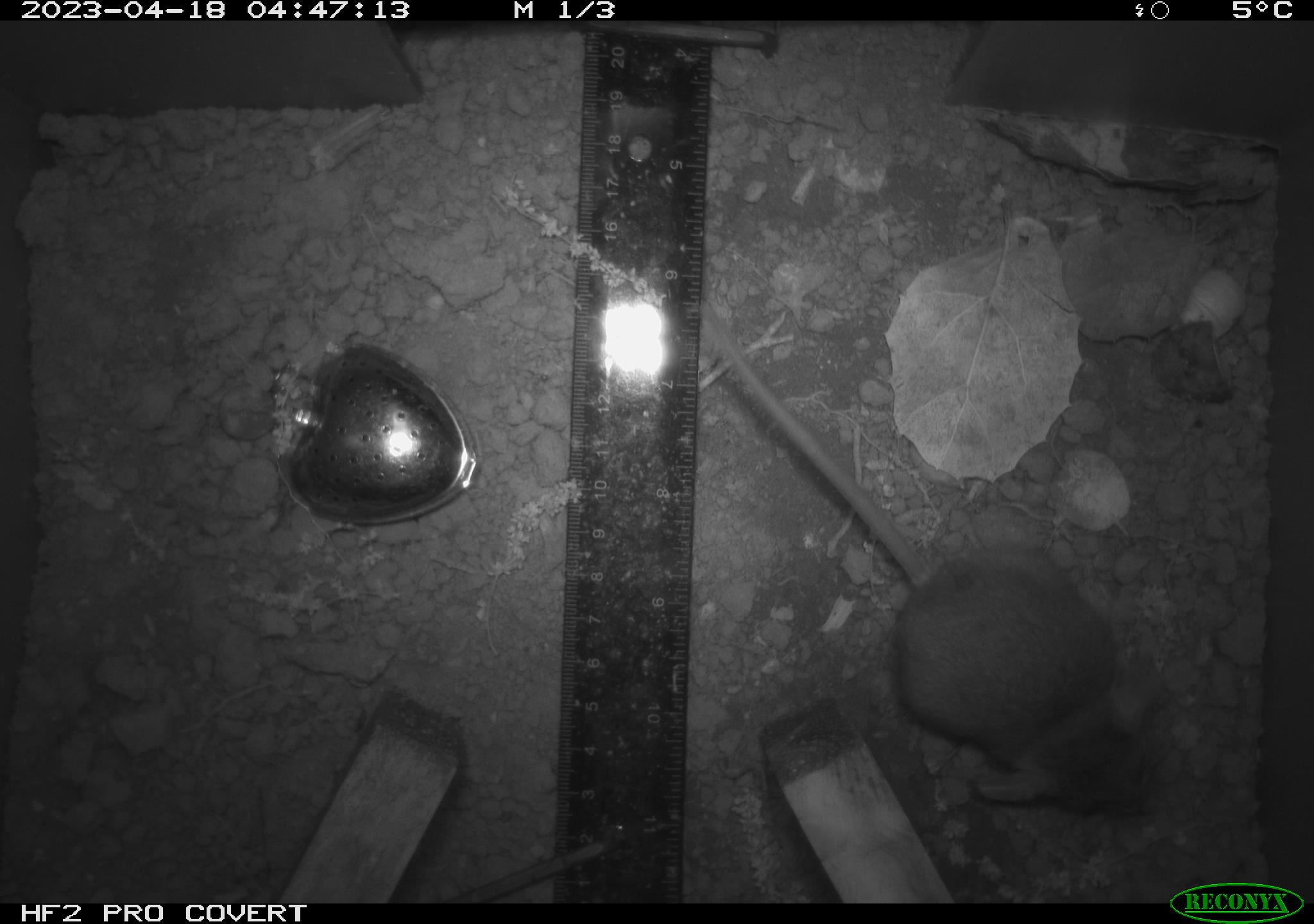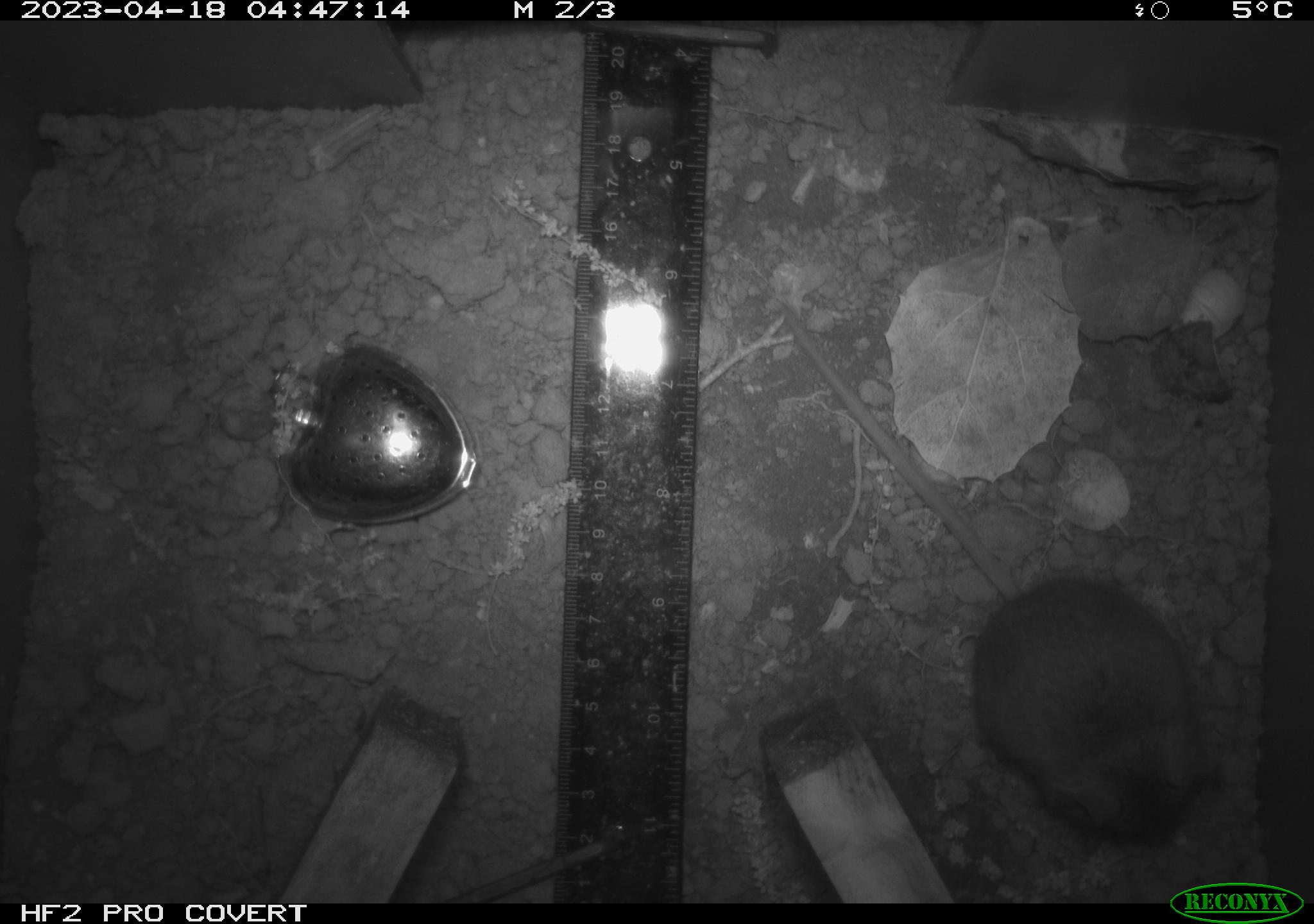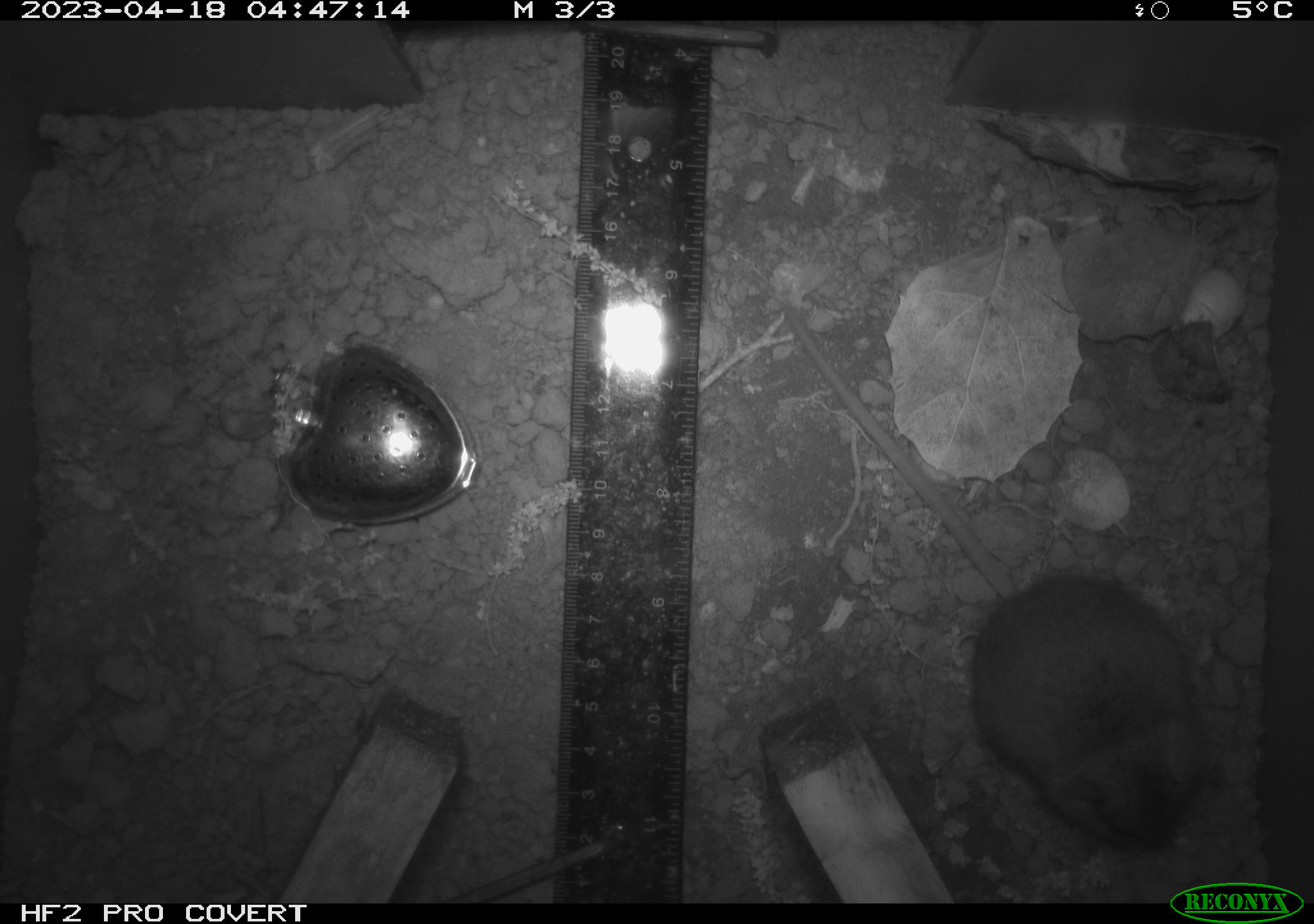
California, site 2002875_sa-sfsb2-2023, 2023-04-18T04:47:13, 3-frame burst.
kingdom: Animalia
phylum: Chordata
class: Mammalia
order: Rodentia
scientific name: Rodentia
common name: mouse species